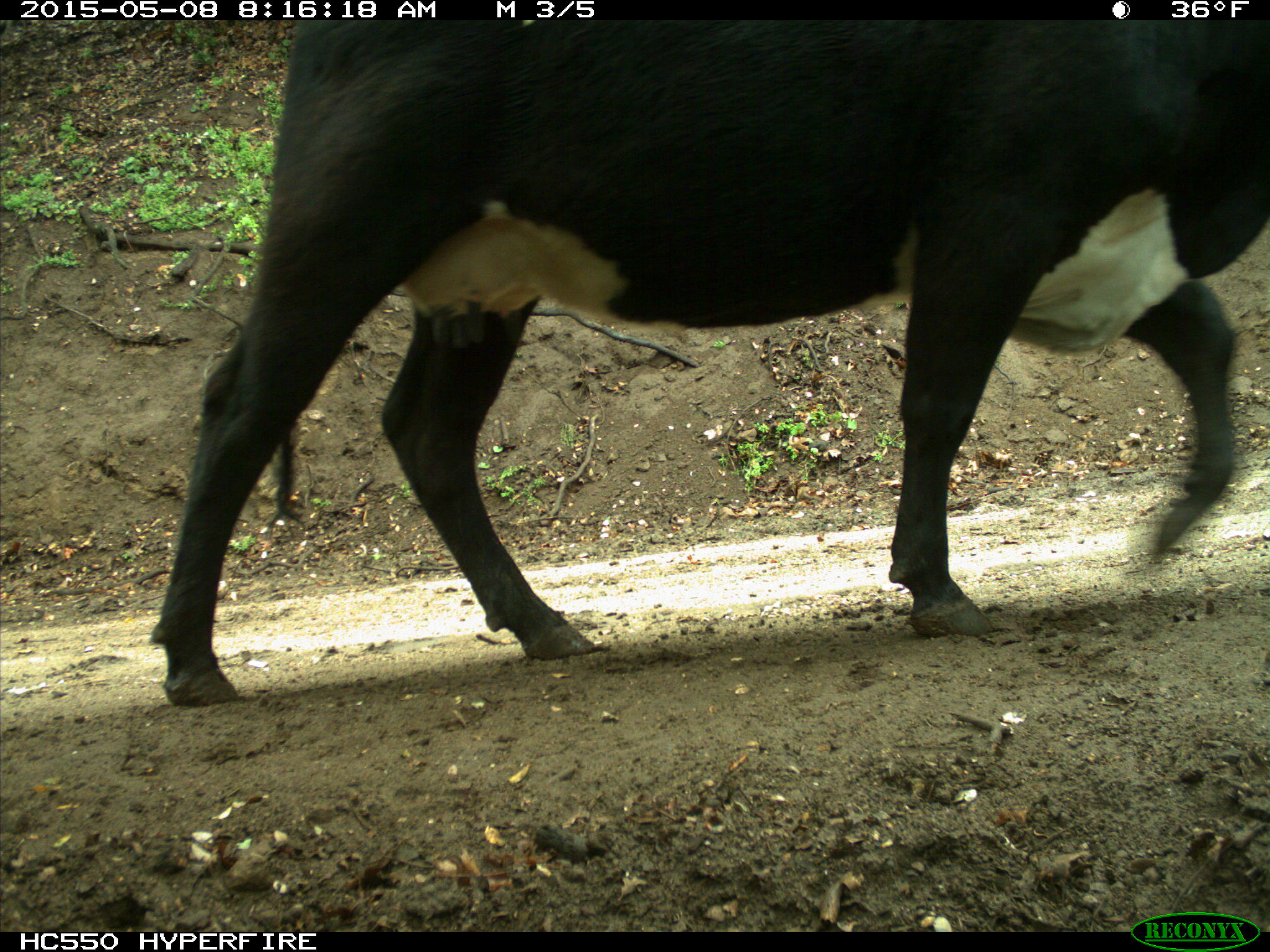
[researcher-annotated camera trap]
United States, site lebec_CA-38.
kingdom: Animalia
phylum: Chordata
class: Mammalia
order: Artiodactyla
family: Bovidae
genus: Bos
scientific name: Bos taurus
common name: domestic cow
Bos taurus (domestic cow).